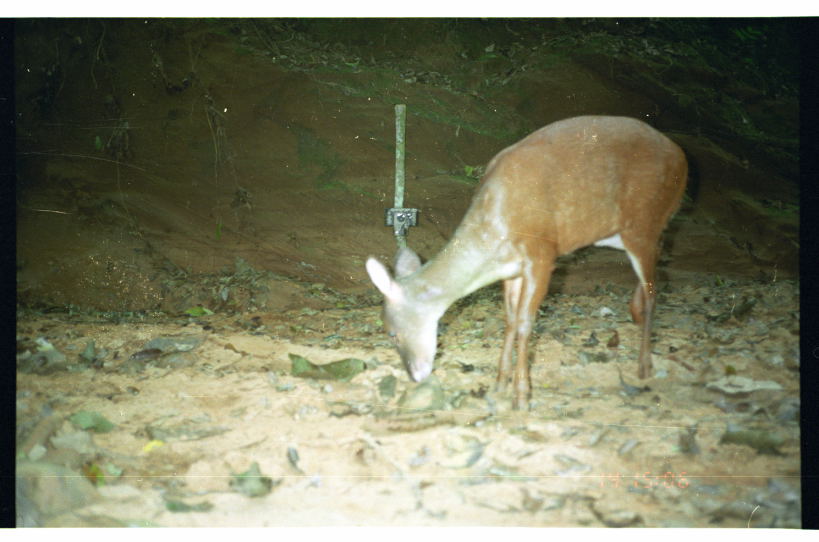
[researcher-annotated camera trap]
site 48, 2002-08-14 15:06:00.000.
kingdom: Animalia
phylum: Chordata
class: Mammalia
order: Artiodactyla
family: Cervidae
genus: Mazama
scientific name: Mazama americana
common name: red brocket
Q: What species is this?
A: Mazama americana (red brocket).